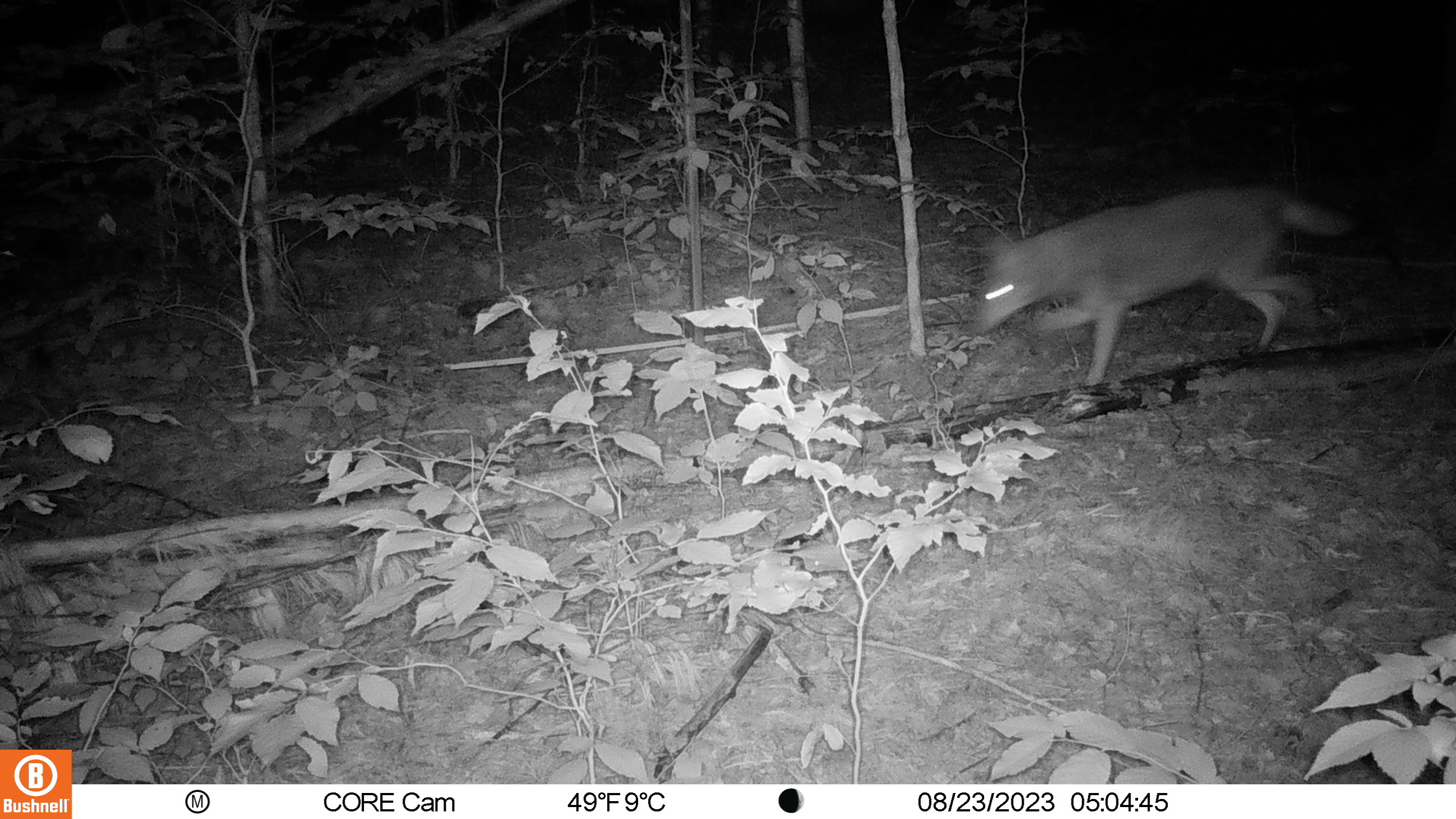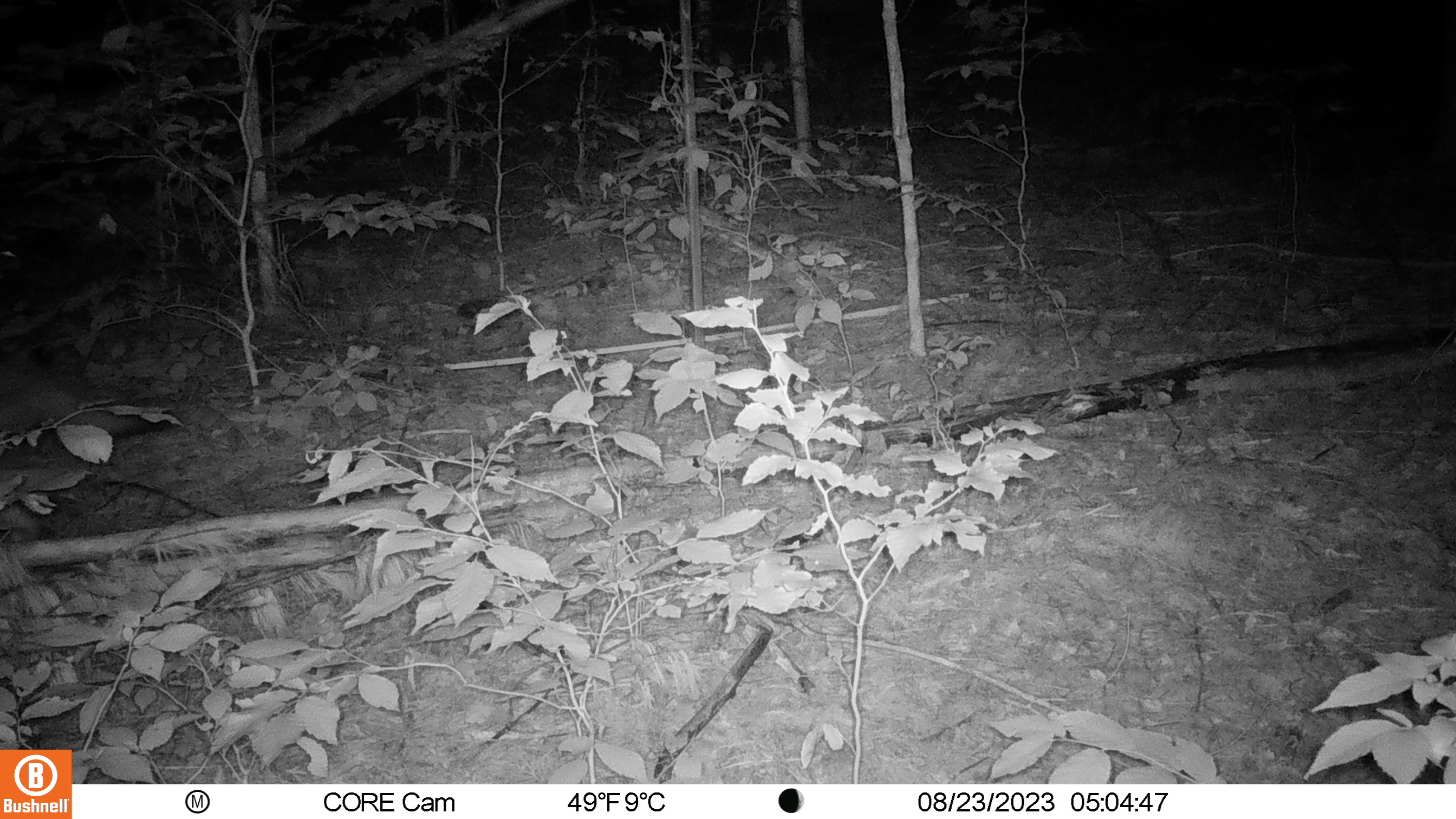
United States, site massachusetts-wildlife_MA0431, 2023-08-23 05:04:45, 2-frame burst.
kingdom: Animalia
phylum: Chordata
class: Mammalia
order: Carnivora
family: Canidae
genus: Canis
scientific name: Canis latrans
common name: coyote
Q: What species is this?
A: Coyote (Canis latrans).